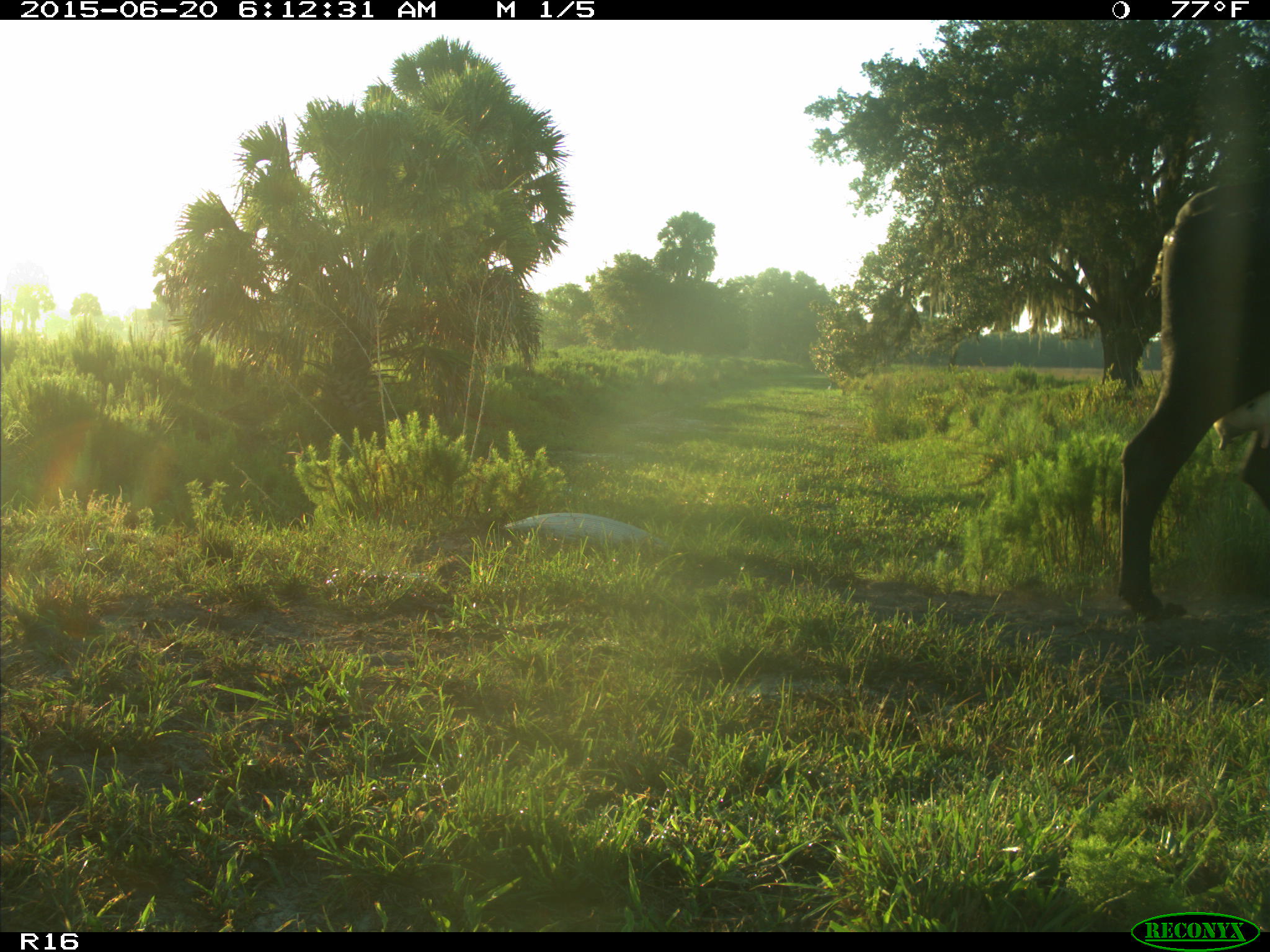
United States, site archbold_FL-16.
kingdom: Animalia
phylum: Chordata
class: Mammalia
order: Artiodactyla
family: Bovidae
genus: Bos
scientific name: Bos taurus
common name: domestic cow